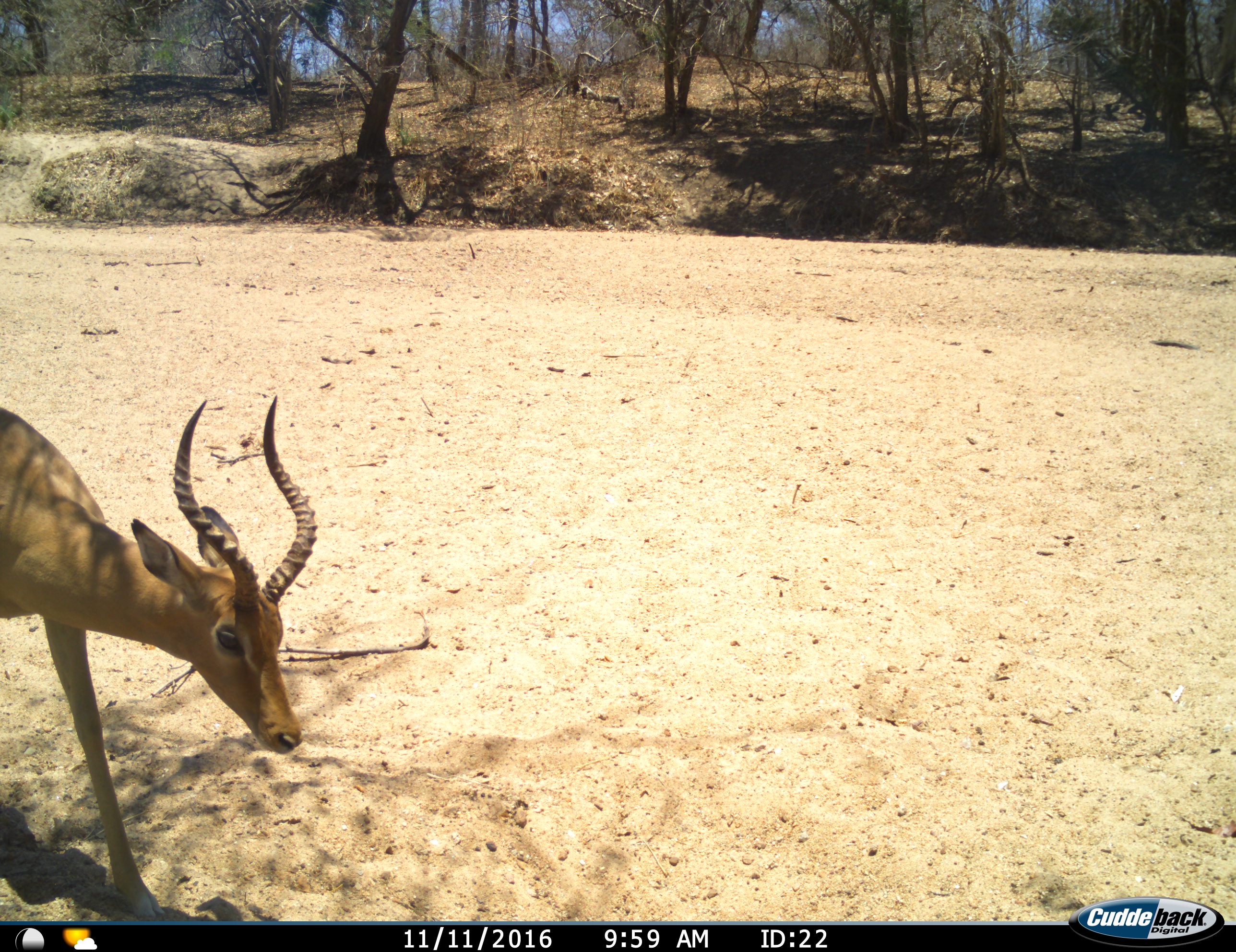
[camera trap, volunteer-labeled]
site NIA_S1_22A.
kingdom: Animalia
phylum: Chordata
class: Mammalia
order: Artiodactyla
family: Bovidae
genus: Aepyceros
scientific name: Aepyceros melampus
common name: impala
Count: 1.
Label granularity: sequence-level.